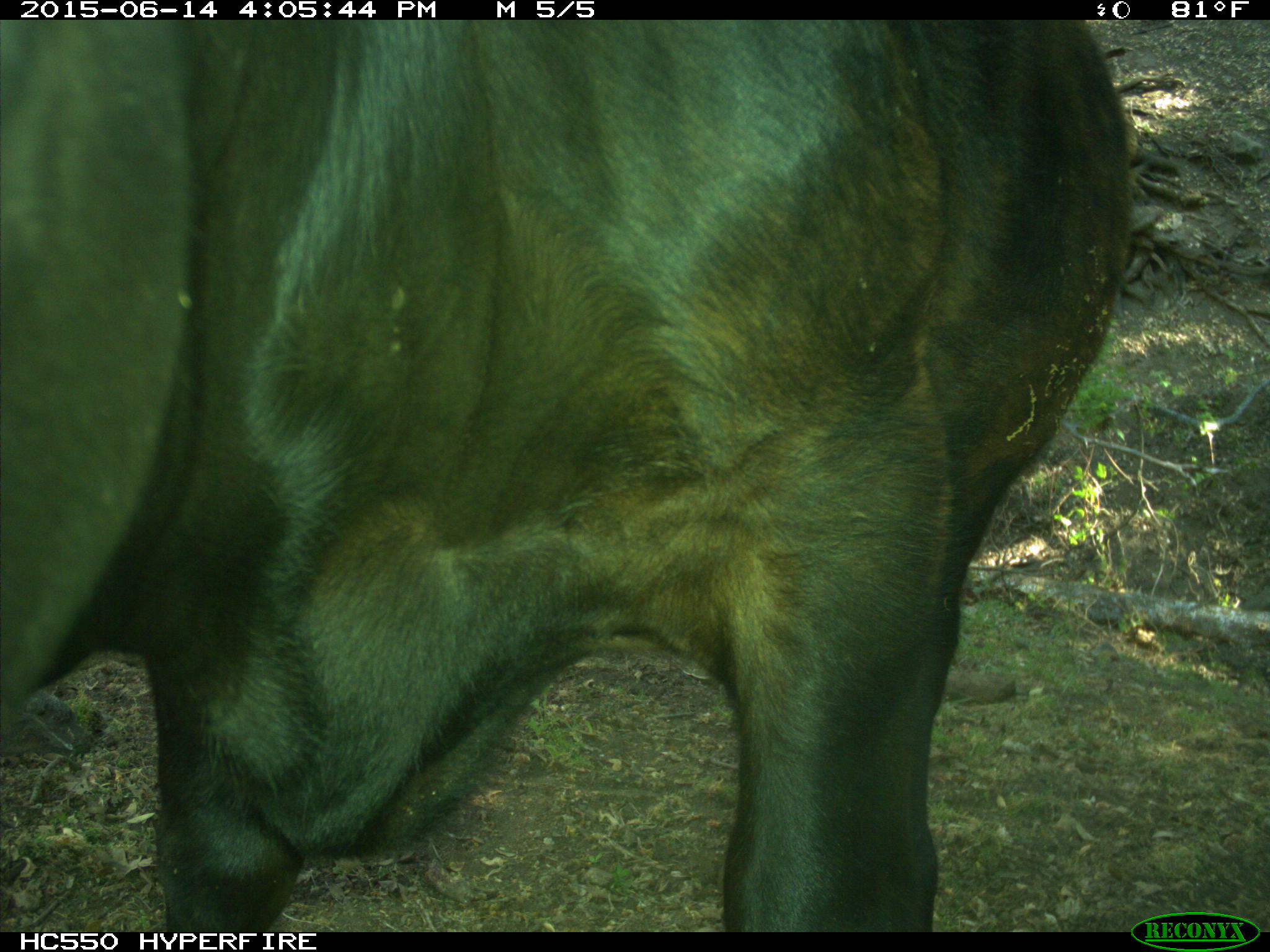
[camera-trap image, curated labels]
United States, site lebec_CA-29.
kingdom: Animalia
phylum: Chordata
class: Mammalia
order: Artiodactyla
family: Bovidae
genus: Bos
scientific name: Bos taurus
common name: domestic cow